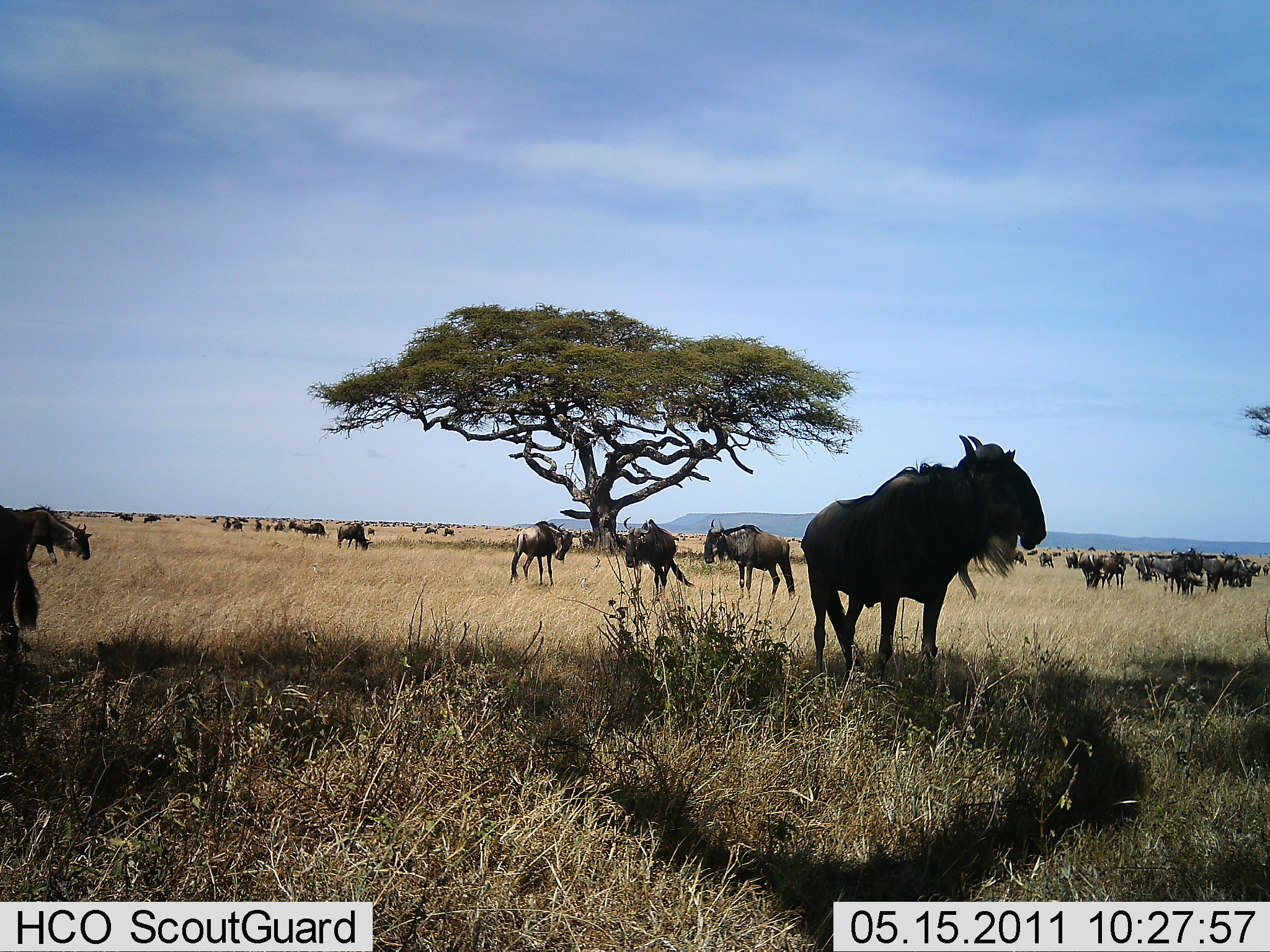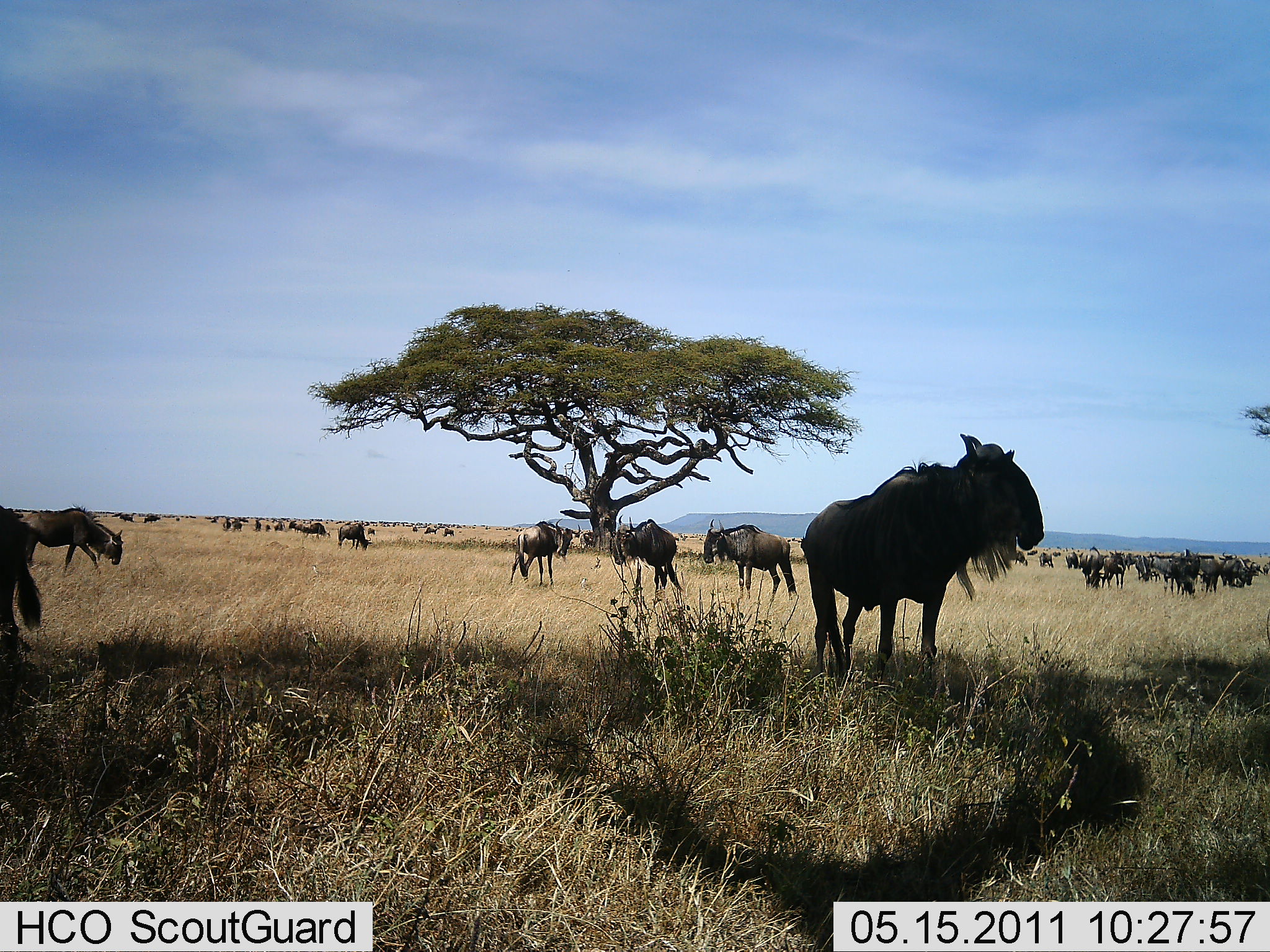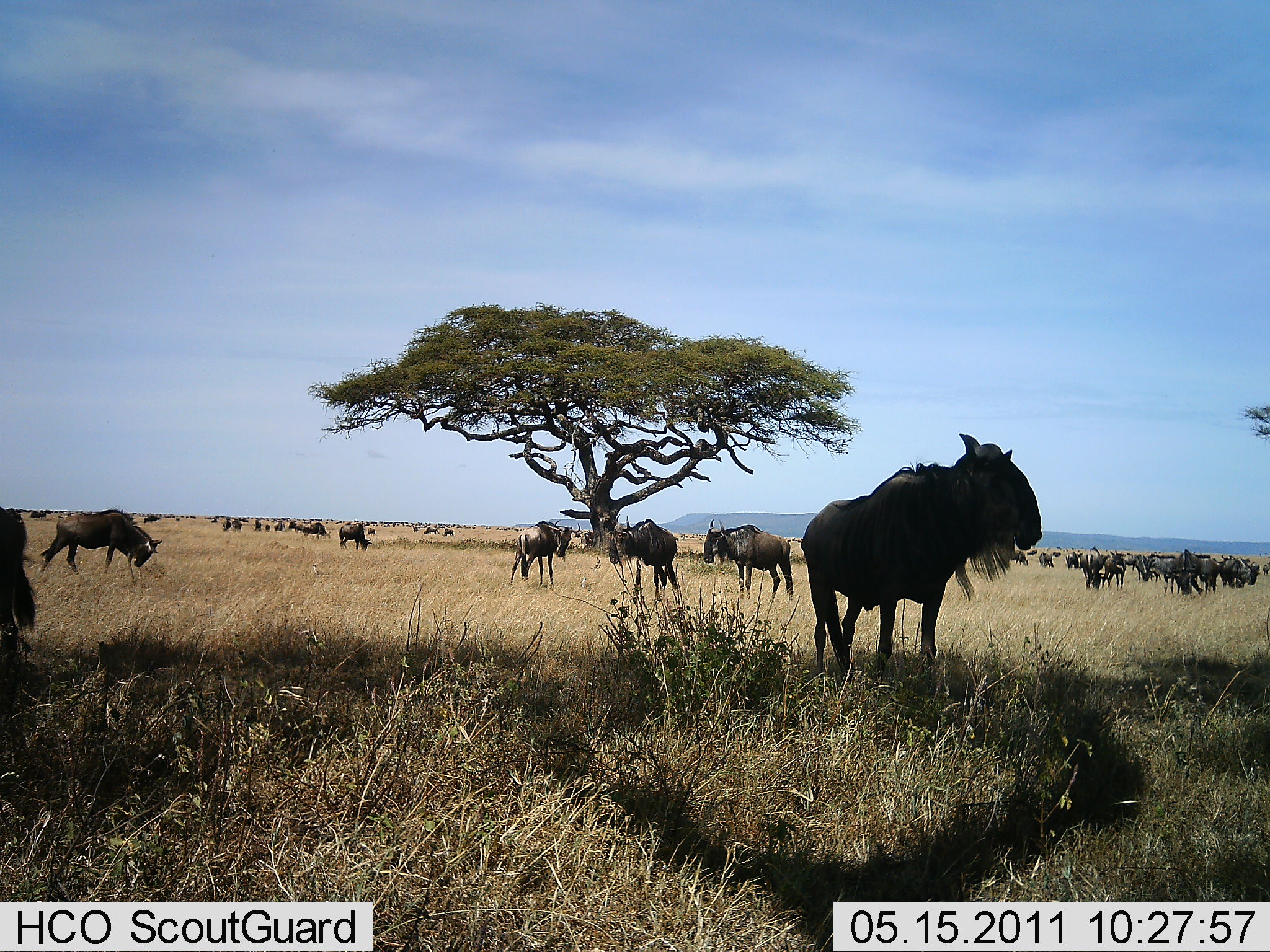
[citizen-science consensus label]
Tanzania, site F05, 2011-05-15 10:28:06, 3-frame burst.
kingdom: Animalia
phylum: Chordata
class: Mammalia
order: Artiodactyla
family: Bovidae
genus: Connochaetes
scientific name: Connochaetes taurinus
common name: blue wildebeest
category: wildebeest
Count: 11-50.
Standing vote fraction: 100%.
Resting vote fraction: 25%.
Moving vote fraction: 58%.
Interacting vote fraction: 8%.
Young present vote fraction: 0%.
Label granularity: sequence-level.